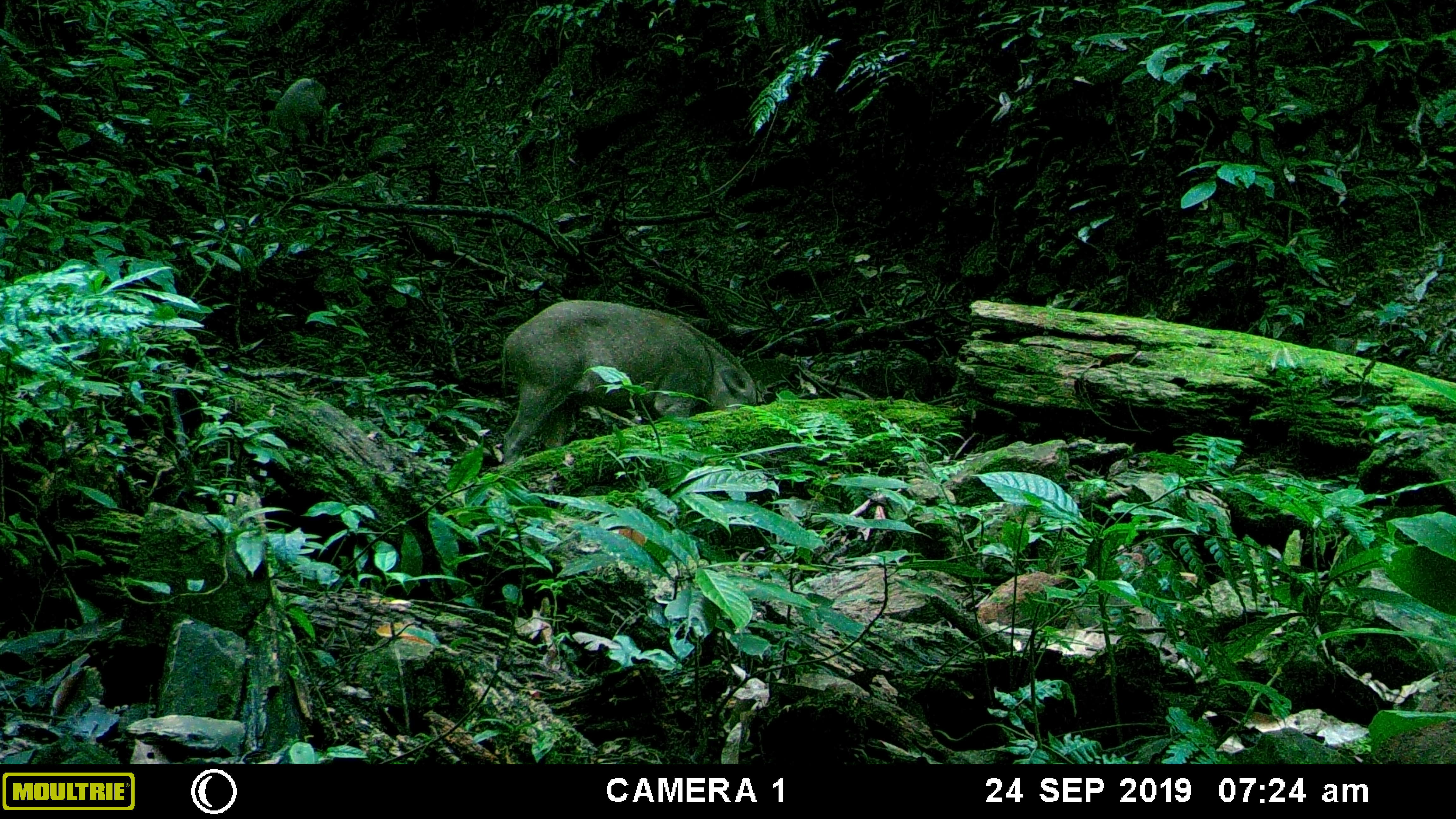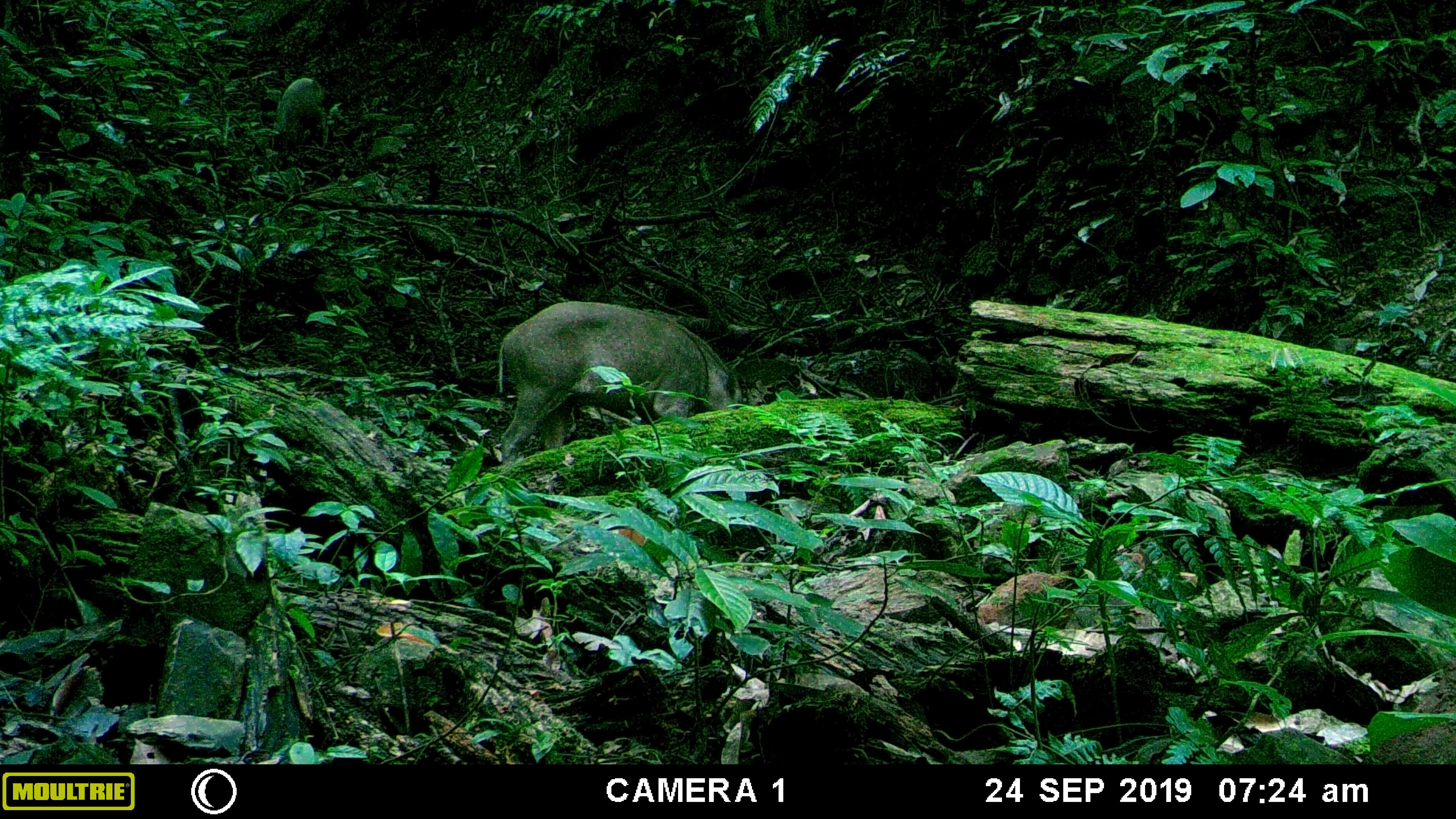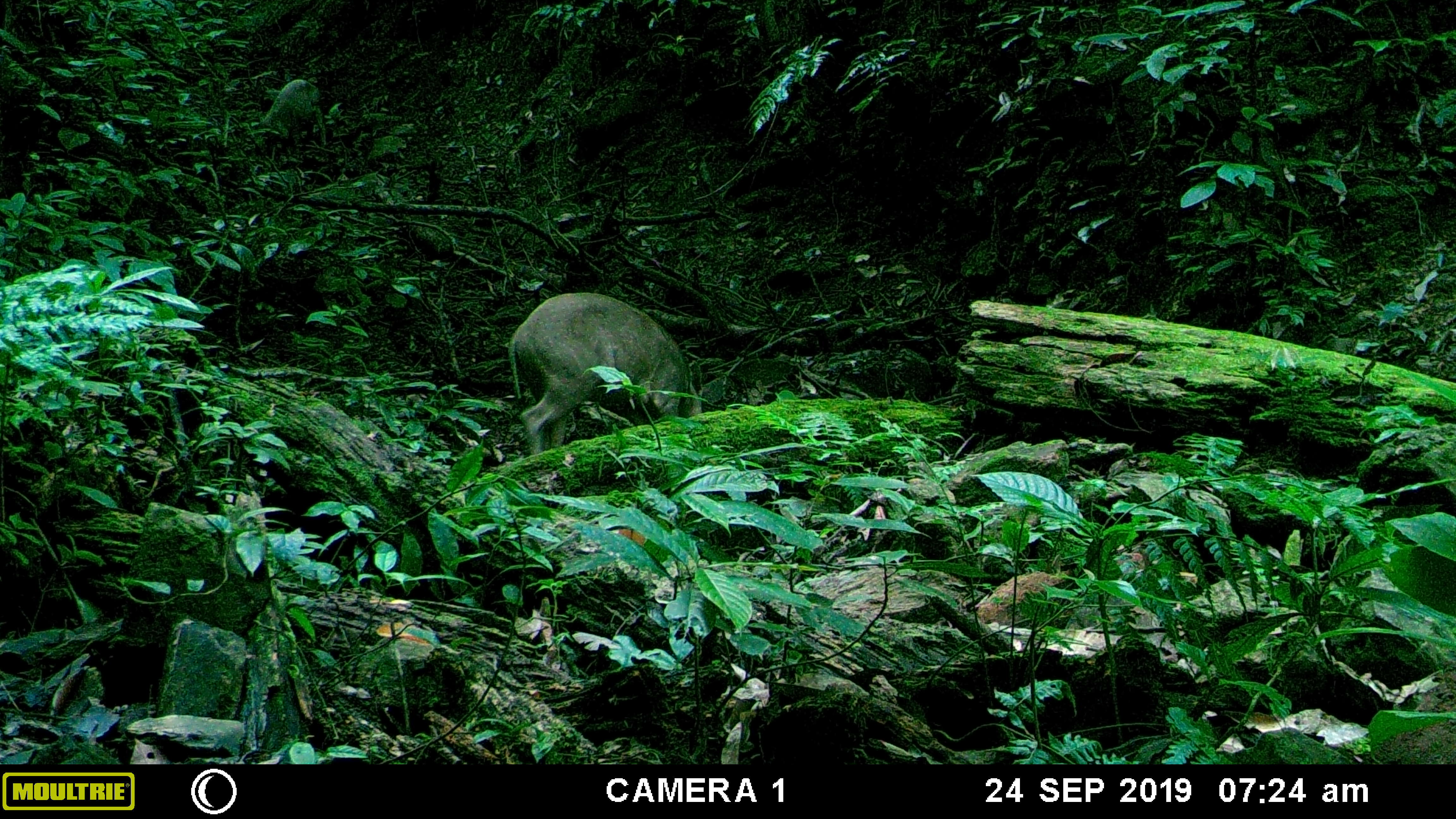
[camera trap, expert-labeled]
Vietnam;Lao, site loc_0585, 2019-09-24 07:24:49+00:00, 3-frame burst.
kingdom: Animalia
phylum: Chordata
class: Mammalia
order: Artiodactyla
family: Suidae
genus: Sus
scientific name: Sus scrofa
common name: eurasian wild pig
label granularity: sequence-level